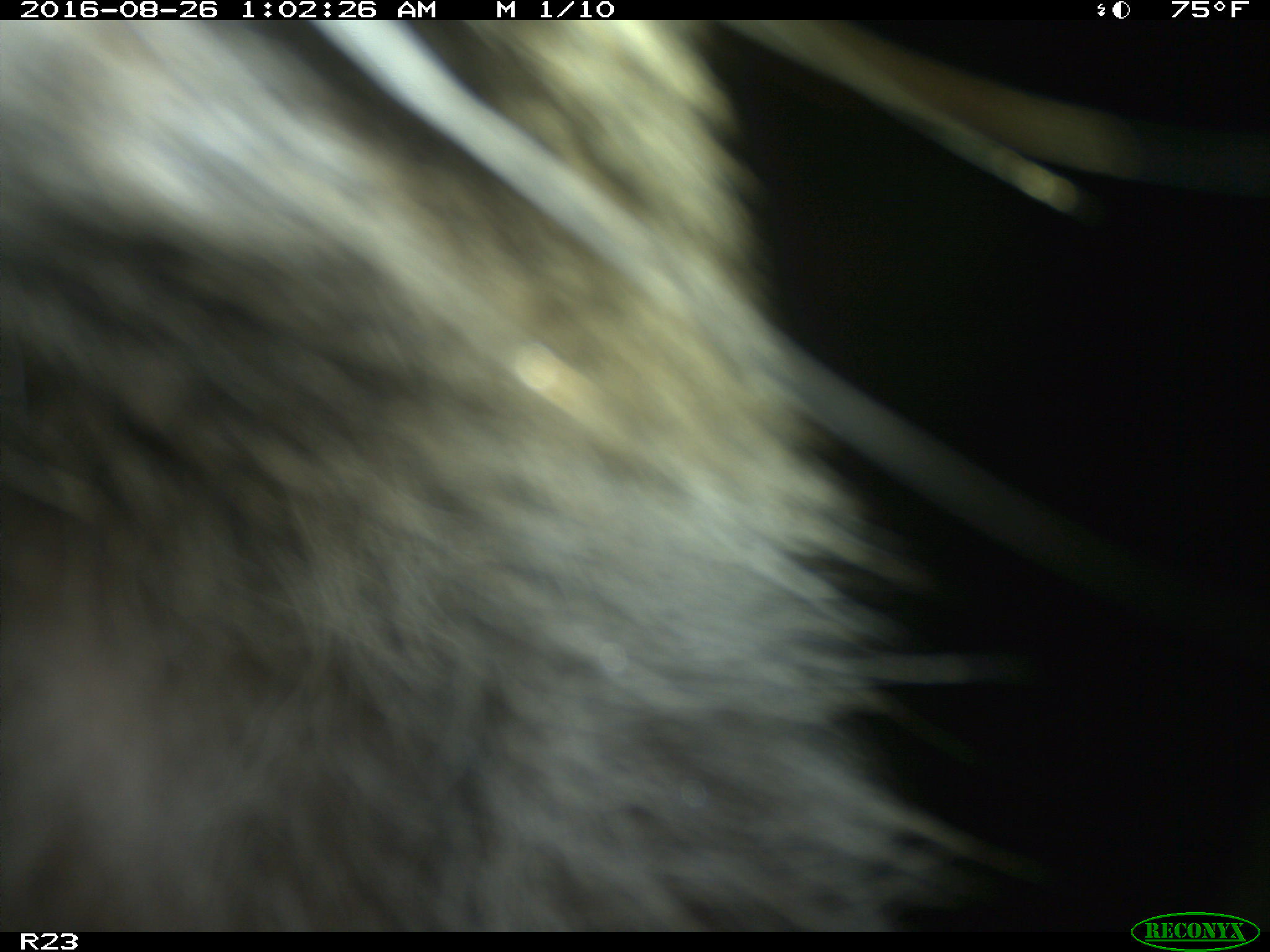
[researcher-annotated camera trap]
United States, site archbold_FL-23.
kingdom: Animalia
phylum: Chordata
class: Mammalia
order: Carnivora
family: Procyonidae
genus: Procyon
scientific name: Procyon lotor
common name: common raccoon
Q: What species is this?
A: Procyon lotor (common raccoon).